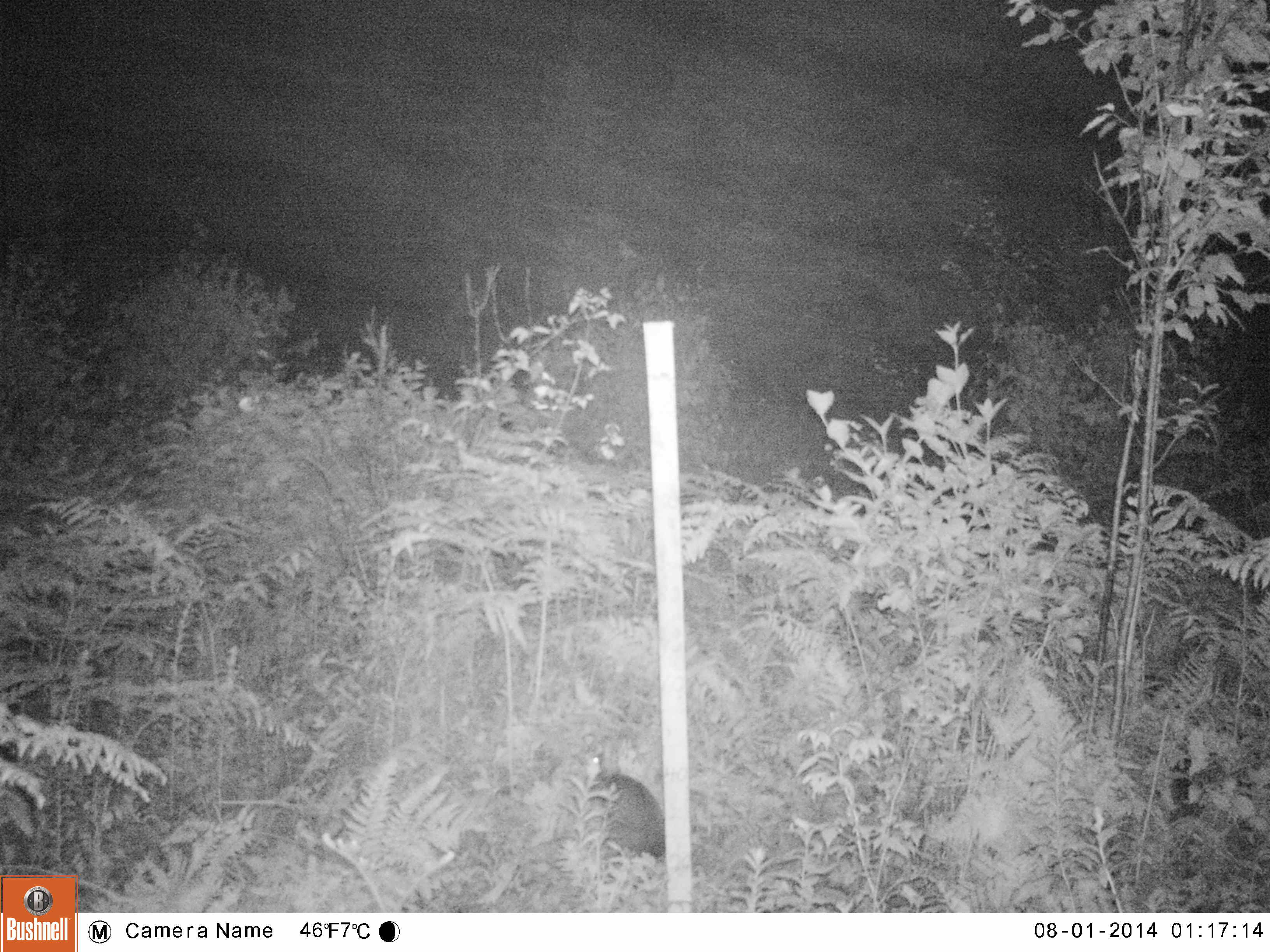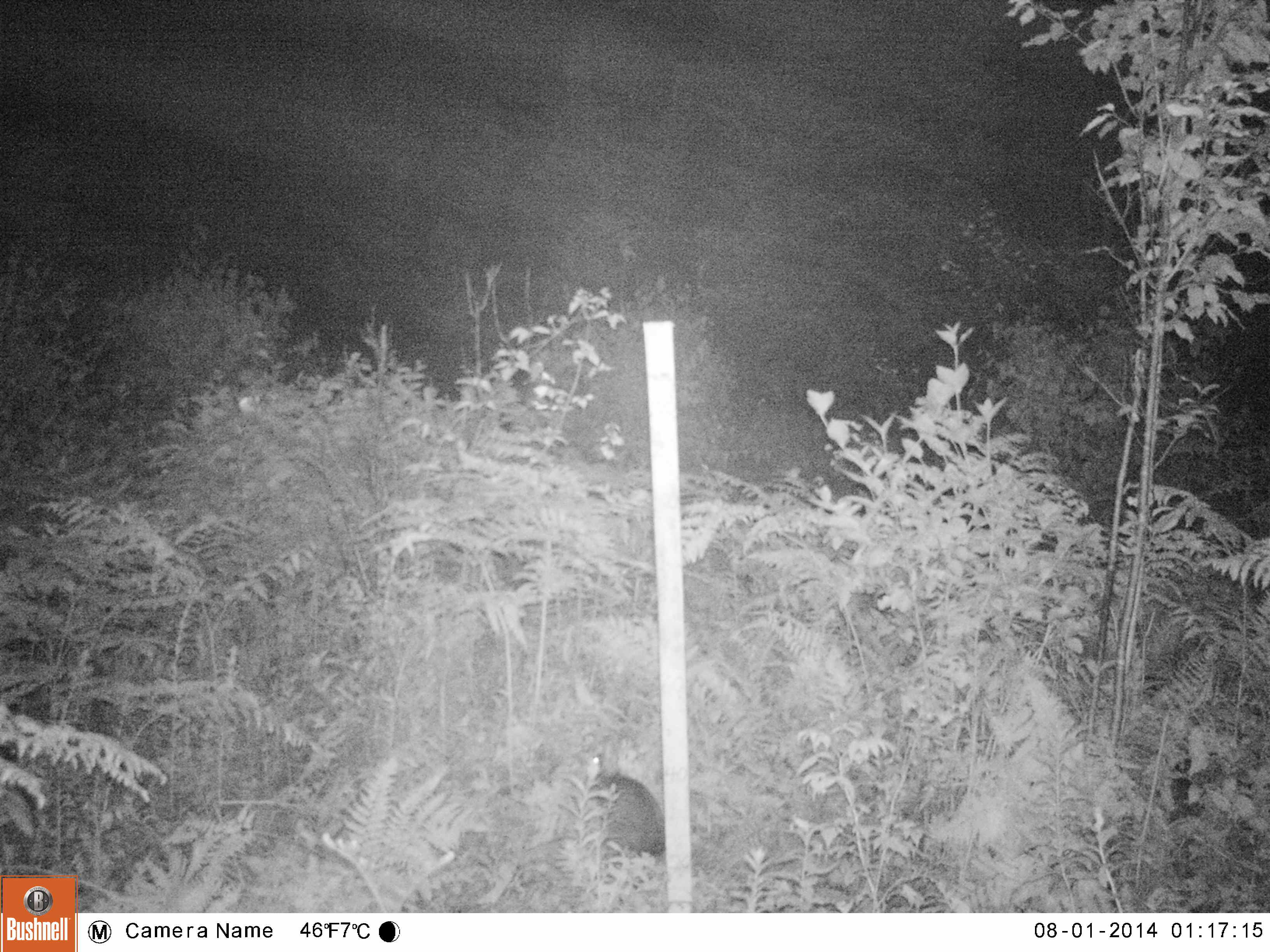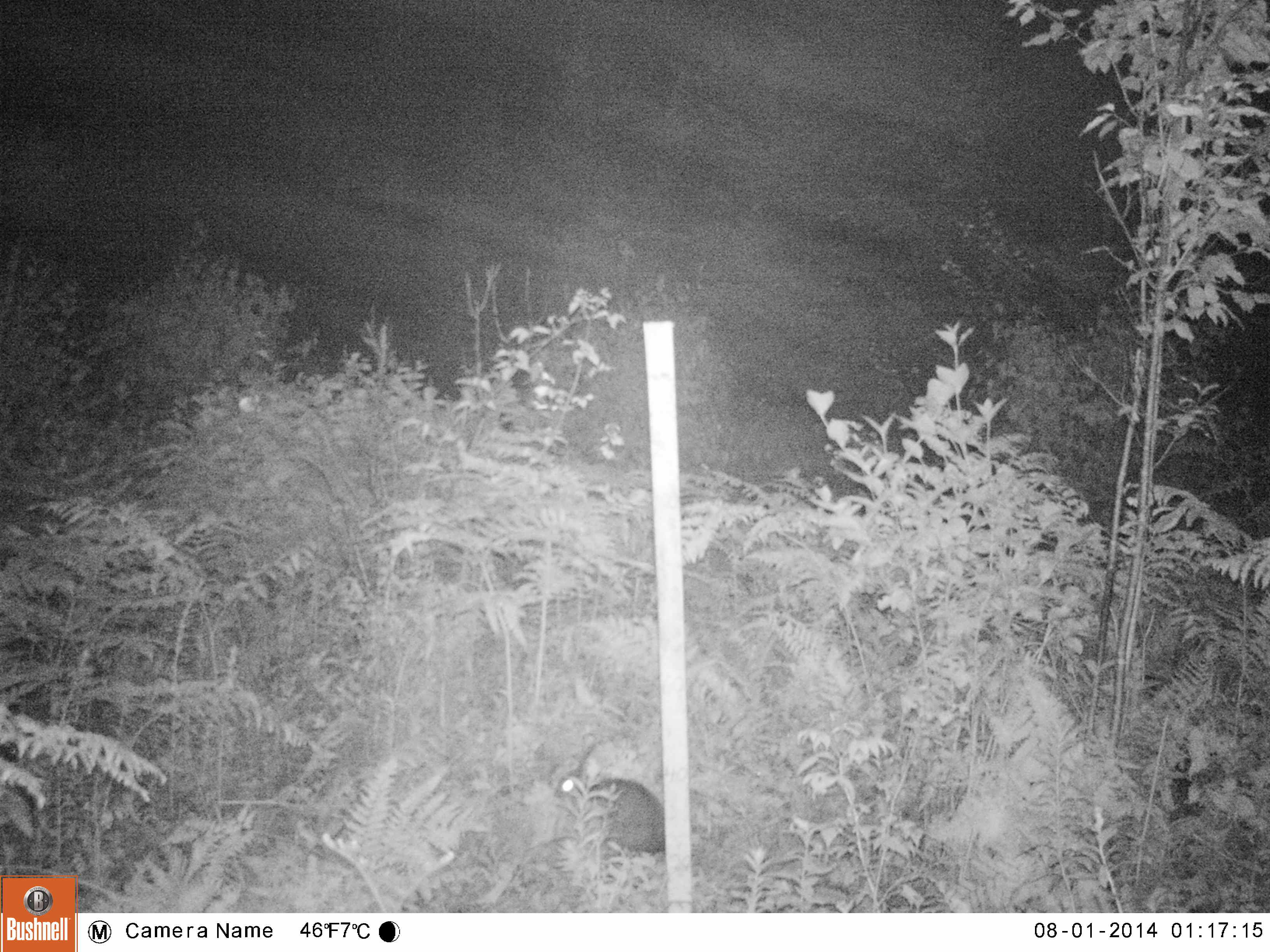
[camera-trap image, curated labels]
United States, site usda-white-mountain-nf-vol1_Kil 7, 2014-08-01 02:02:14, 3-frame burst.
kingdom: Animalia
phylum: Chordata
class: Mammalia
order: Lagomorpha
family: Leporidae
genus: Lepus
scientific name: Lepus americanus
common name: snowshoe hare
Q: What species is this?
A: Snowshoe hare (Lepus americanus).